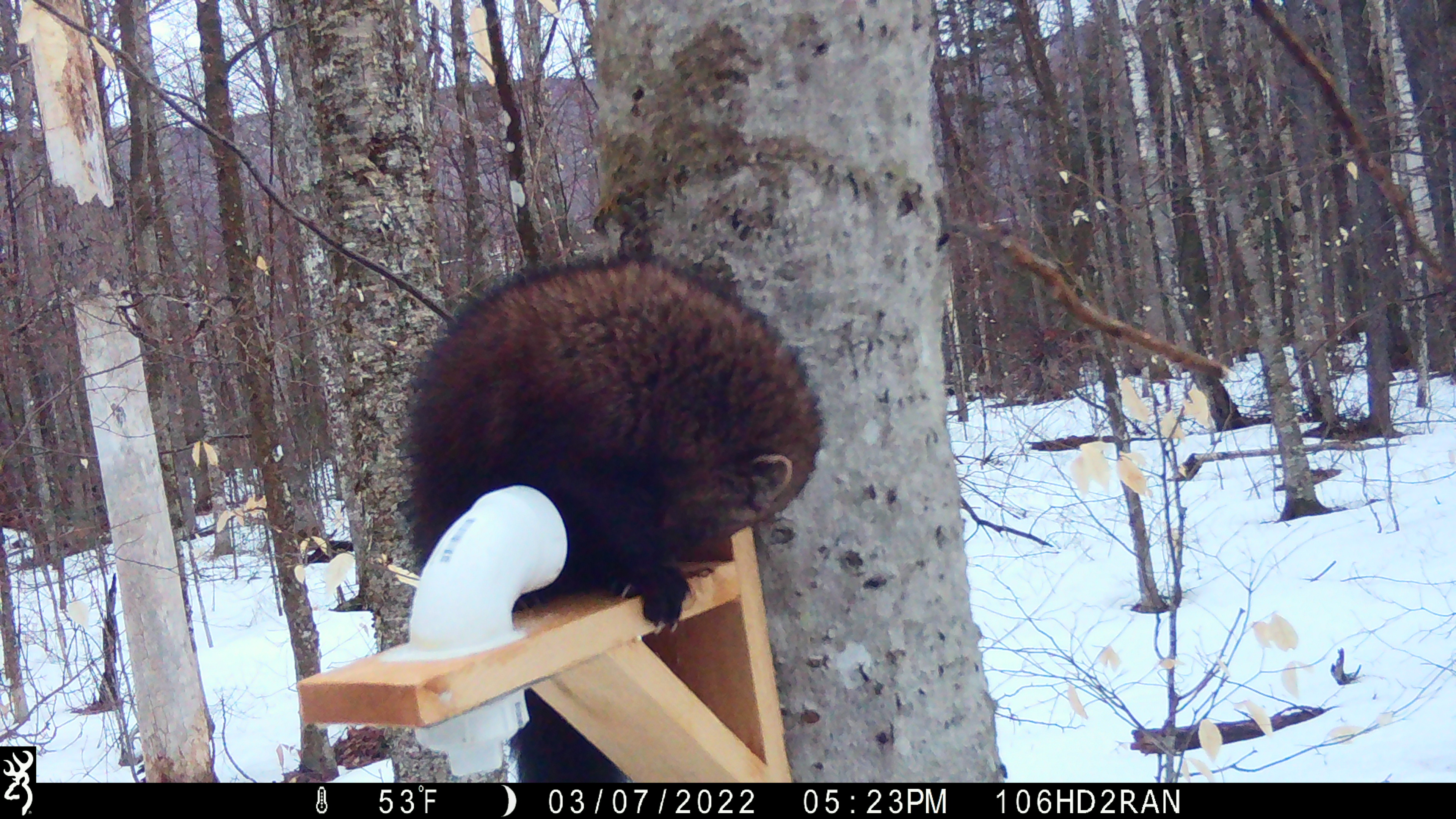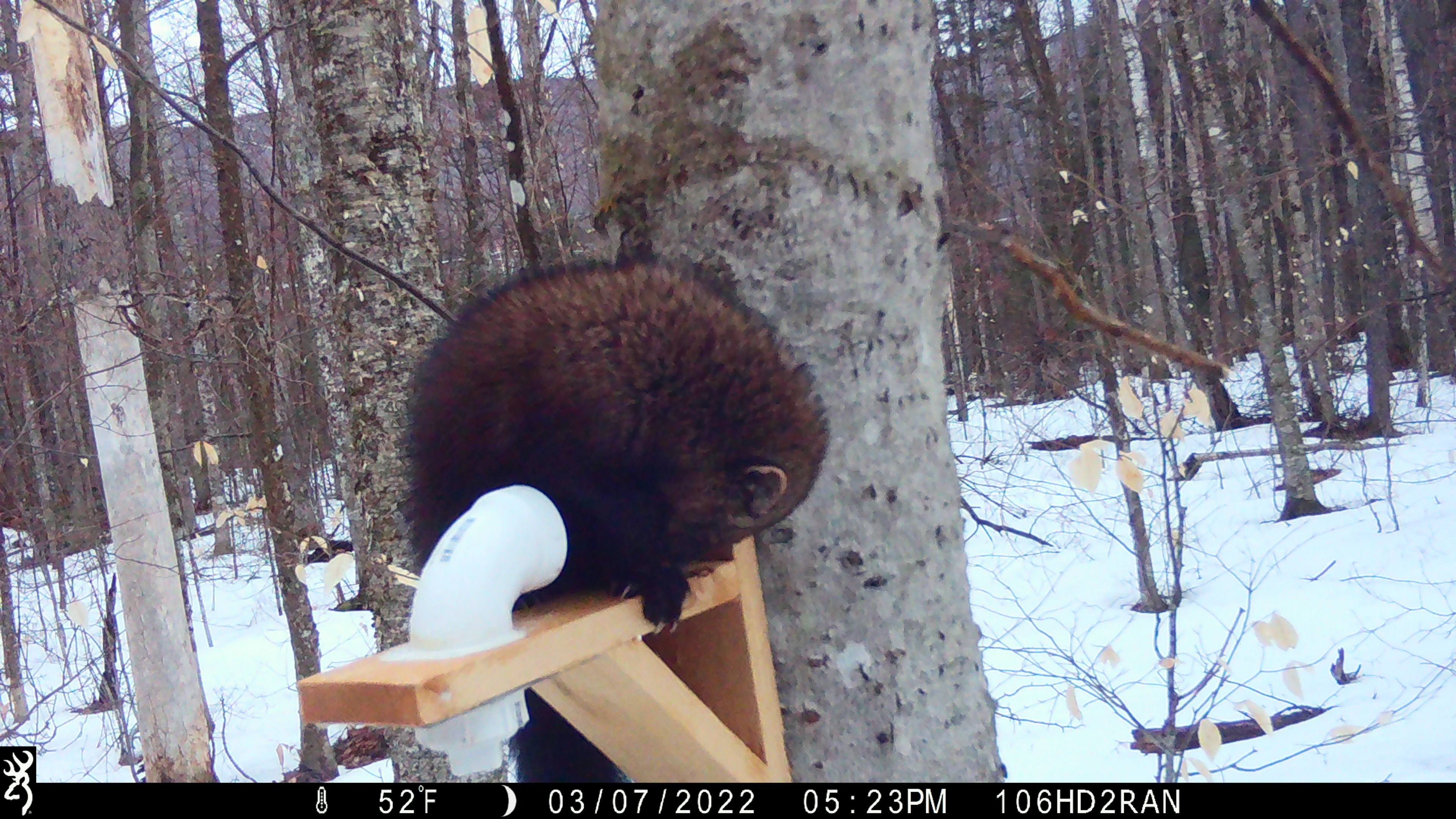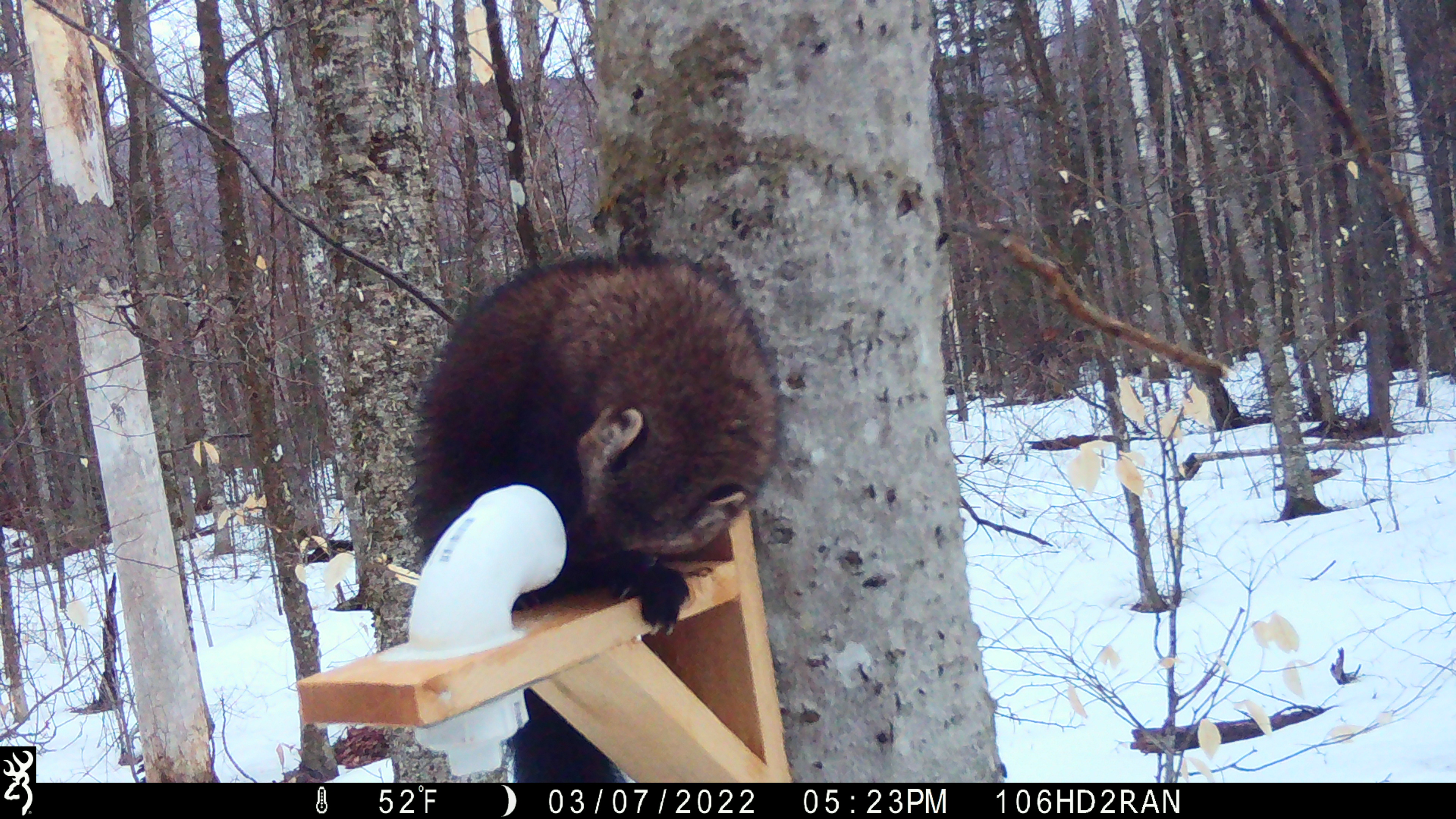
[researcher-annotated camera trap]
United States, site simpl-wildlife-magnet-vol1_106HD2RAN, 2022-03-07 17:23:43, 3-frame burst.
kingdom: Animalia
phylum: Chordata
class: Mammalia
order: Carnivora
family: Mustelidae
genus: Pekania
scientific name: Pekania pennanti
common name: fisher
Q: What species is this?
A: Fisher (Pekania pennanti).